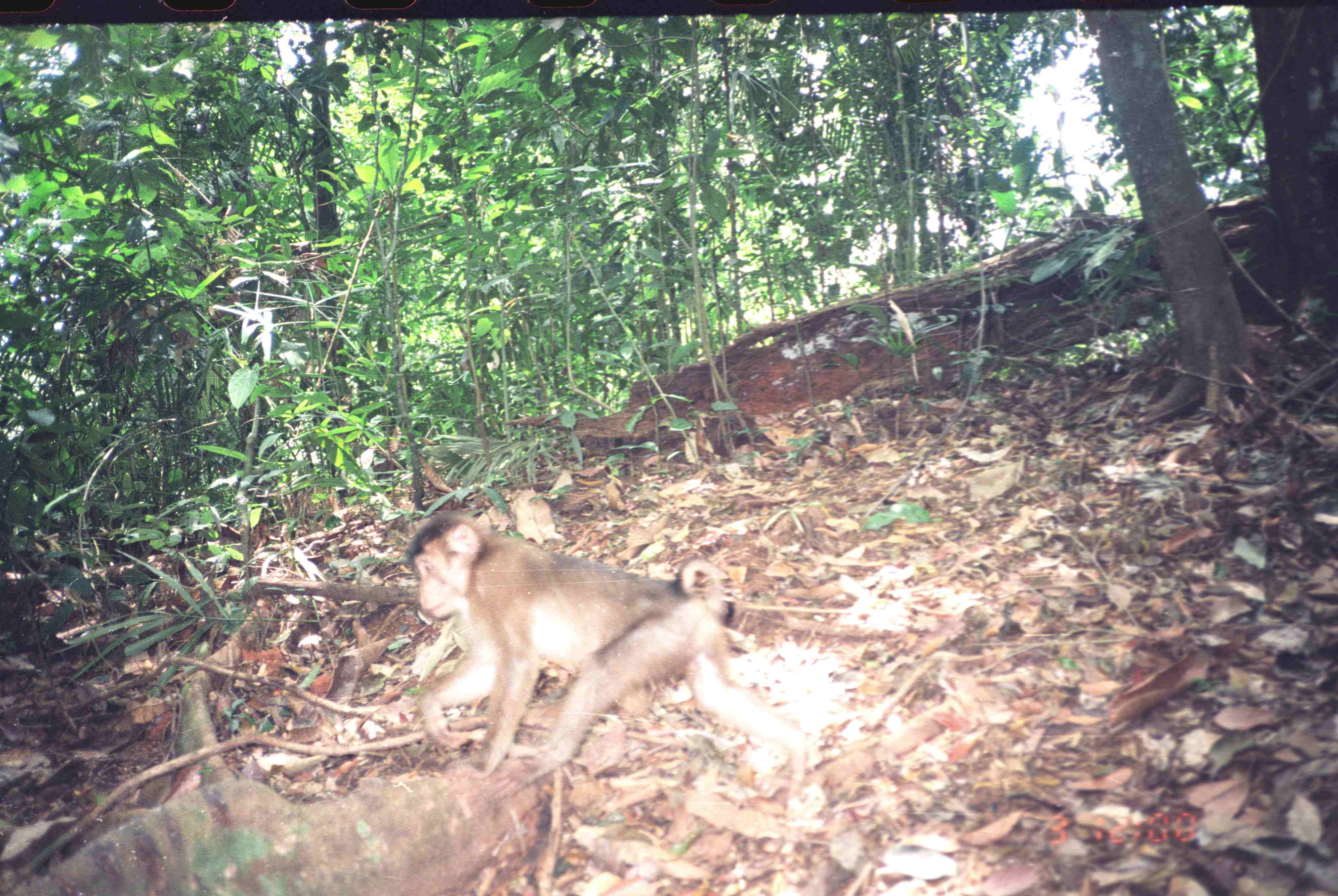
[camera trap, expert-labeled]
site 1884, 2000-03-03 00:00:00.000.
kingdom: Animalia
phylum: Chordata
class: Mammalia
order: Primates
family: Cercopithecidae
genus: Macaca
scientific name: Macaca nemestrina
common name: southern pig-tailed macaque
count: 1